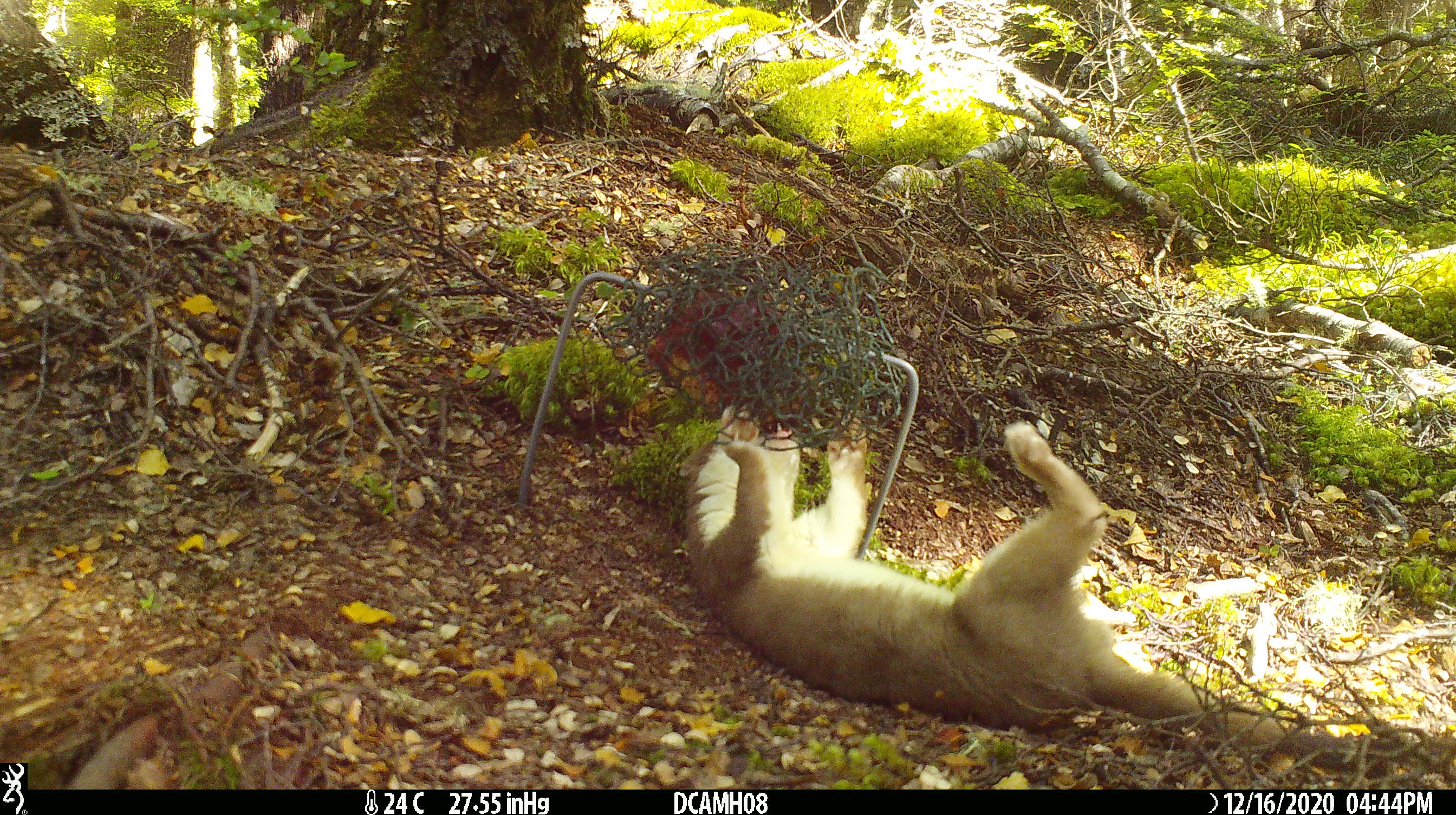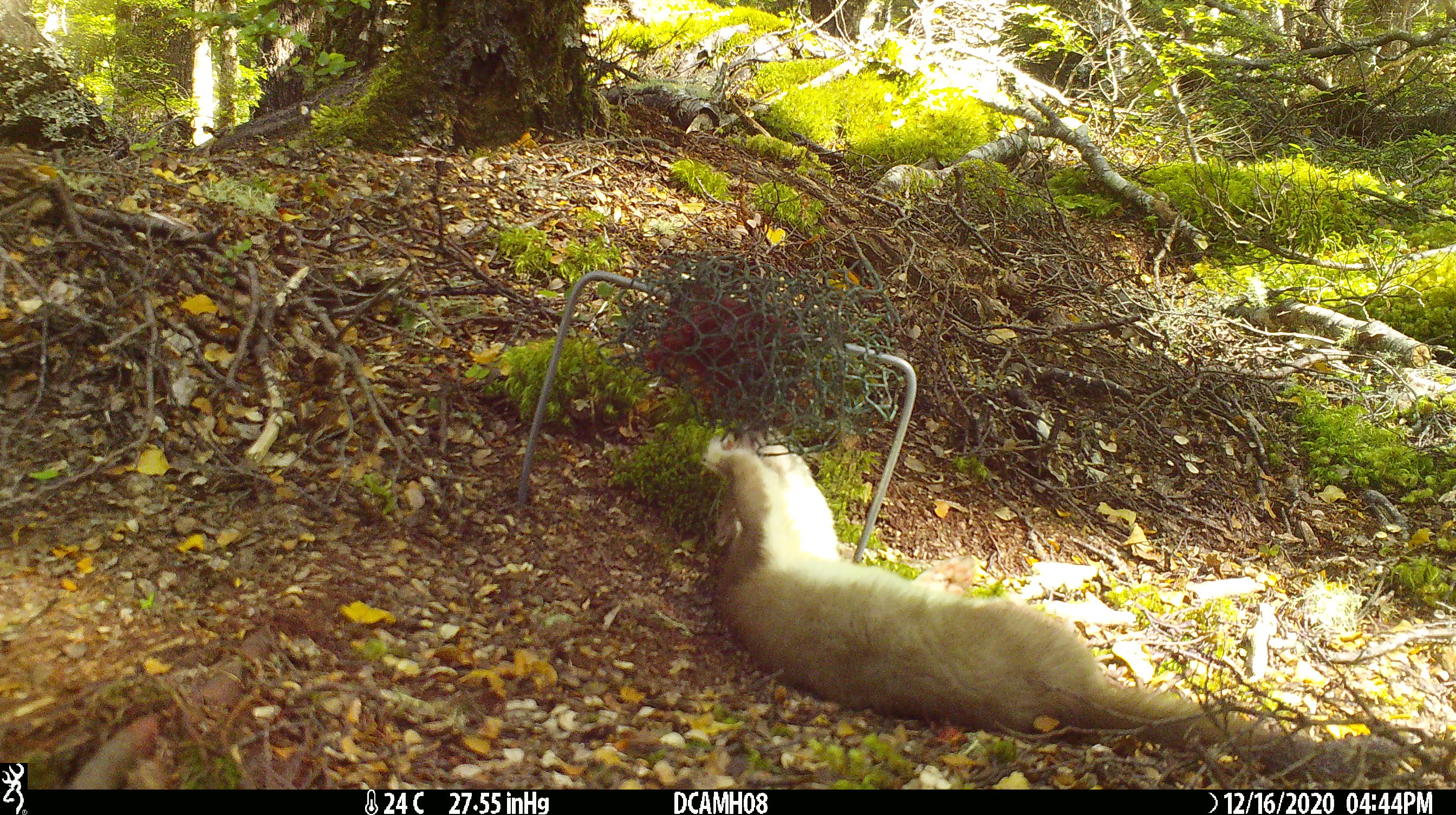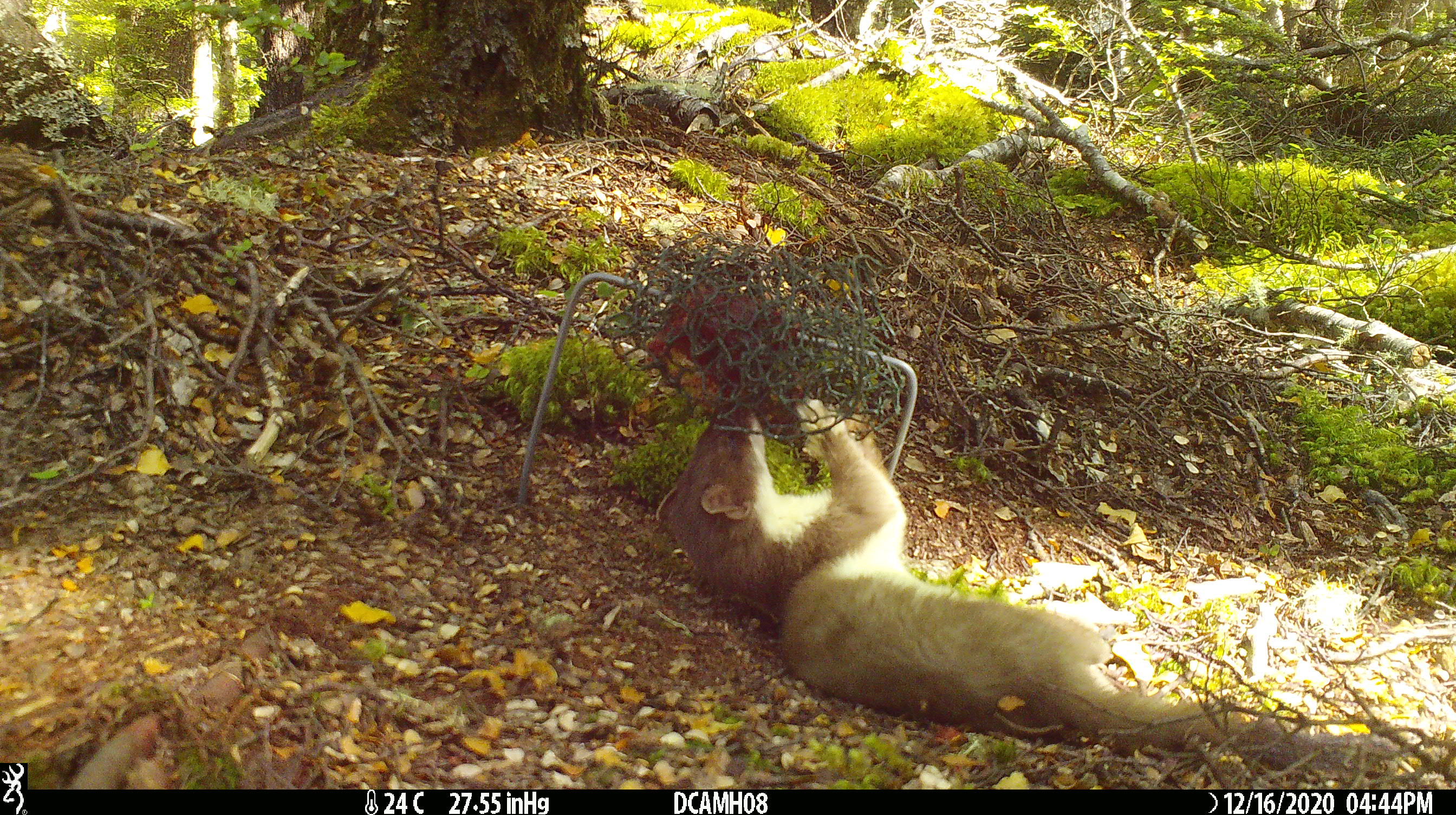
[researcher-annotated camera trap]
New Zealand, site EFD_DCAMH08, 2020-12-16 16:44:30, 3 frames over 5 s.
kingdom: Animalia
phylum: Chordata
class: Mammalia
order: Carnivora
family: Mustelidae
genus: Mustela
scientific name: Mustela erminea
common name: stoat